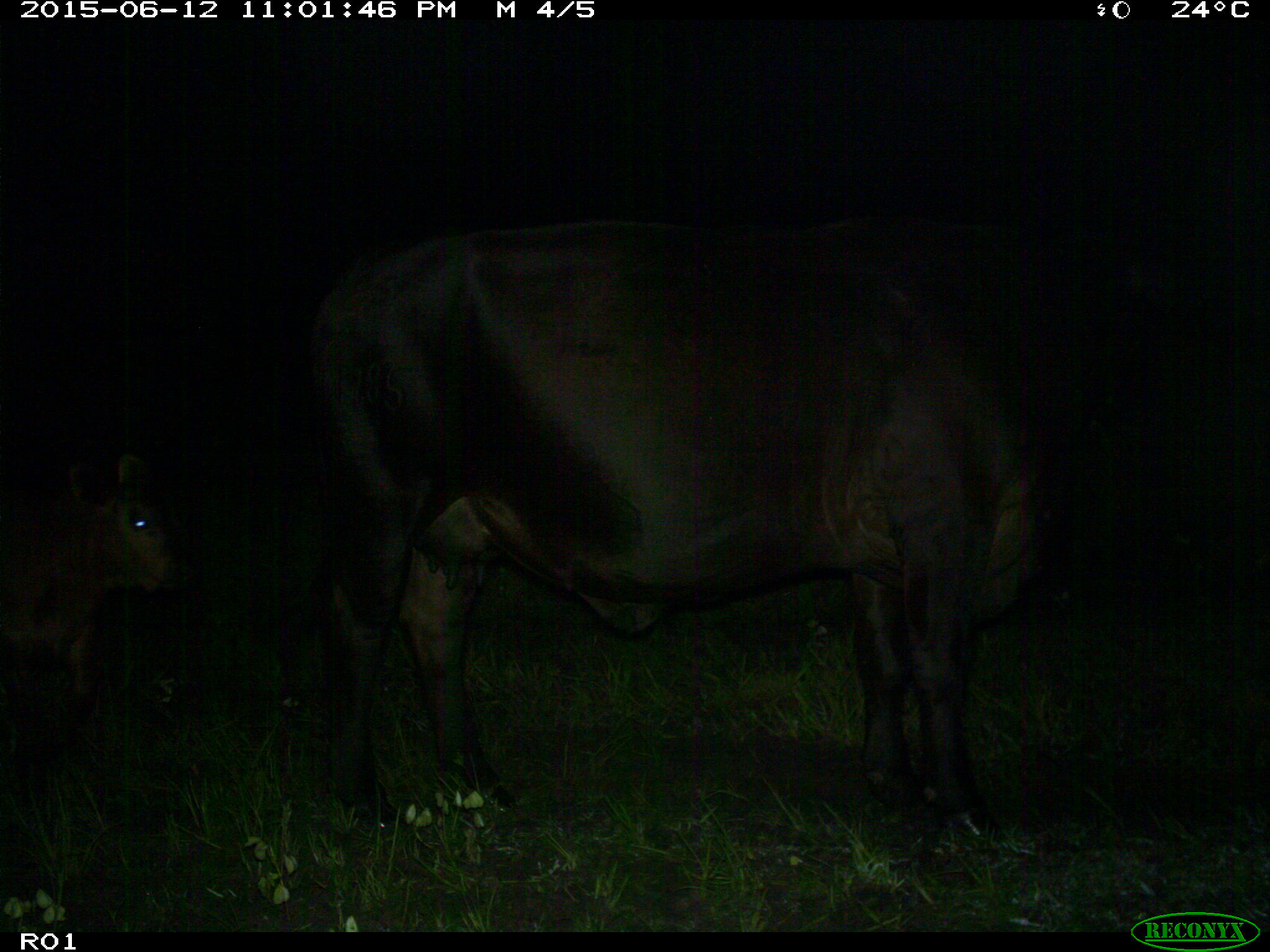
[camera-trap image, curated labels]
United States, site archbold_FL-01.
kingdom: Animalia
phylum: Chordata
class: Mammalia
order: Artiodactyla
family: Bovidae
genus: Bos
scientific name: Bos taurus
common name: domestic cow